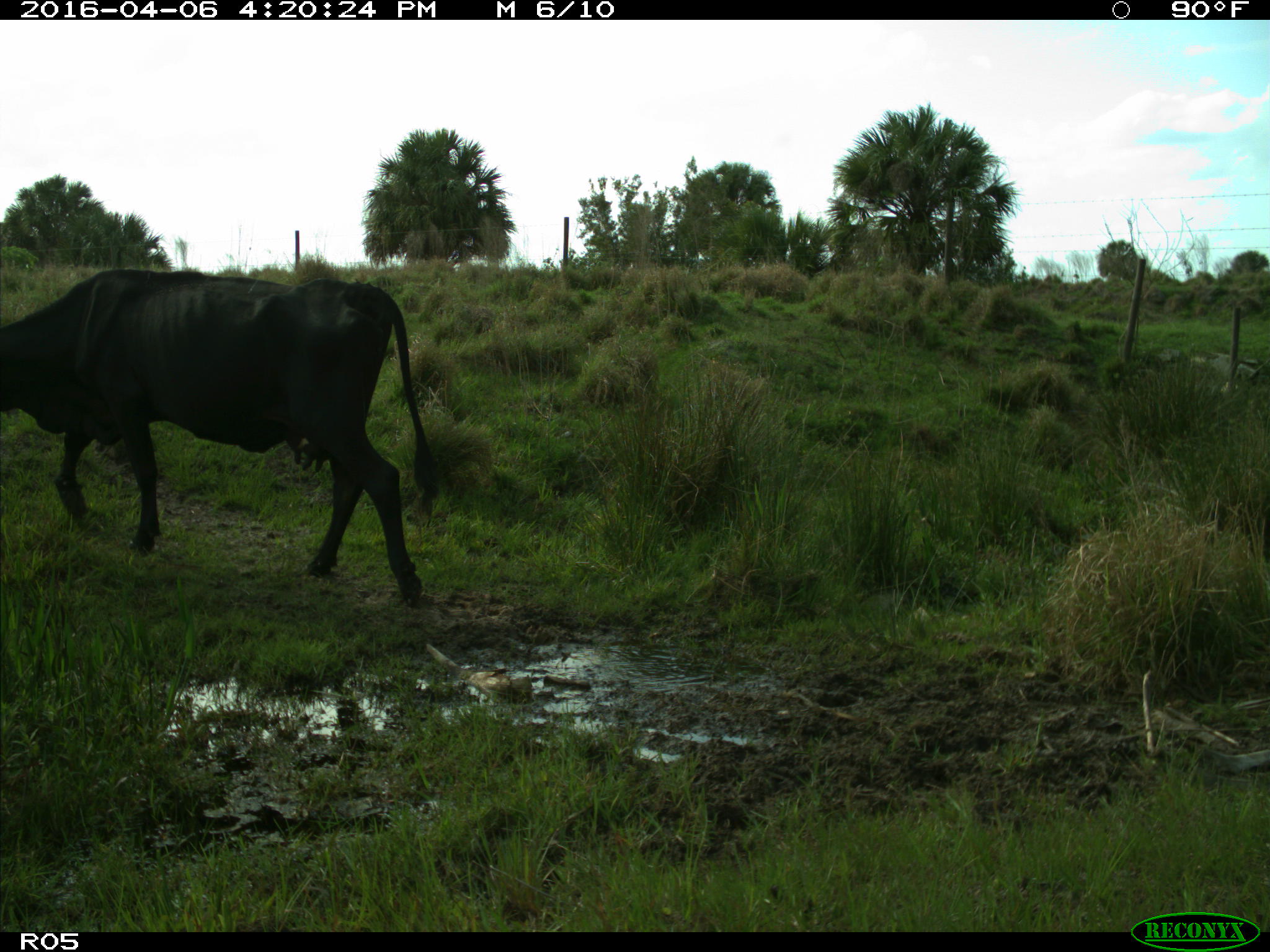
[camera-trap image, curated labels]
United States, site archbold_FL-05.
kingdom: Animalia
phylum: Chordata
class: Mammalia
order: Artiodactyla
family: Bovidae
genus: Bos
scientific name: Bos taurus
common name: domestic cow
Bos taurus (domestic cow).